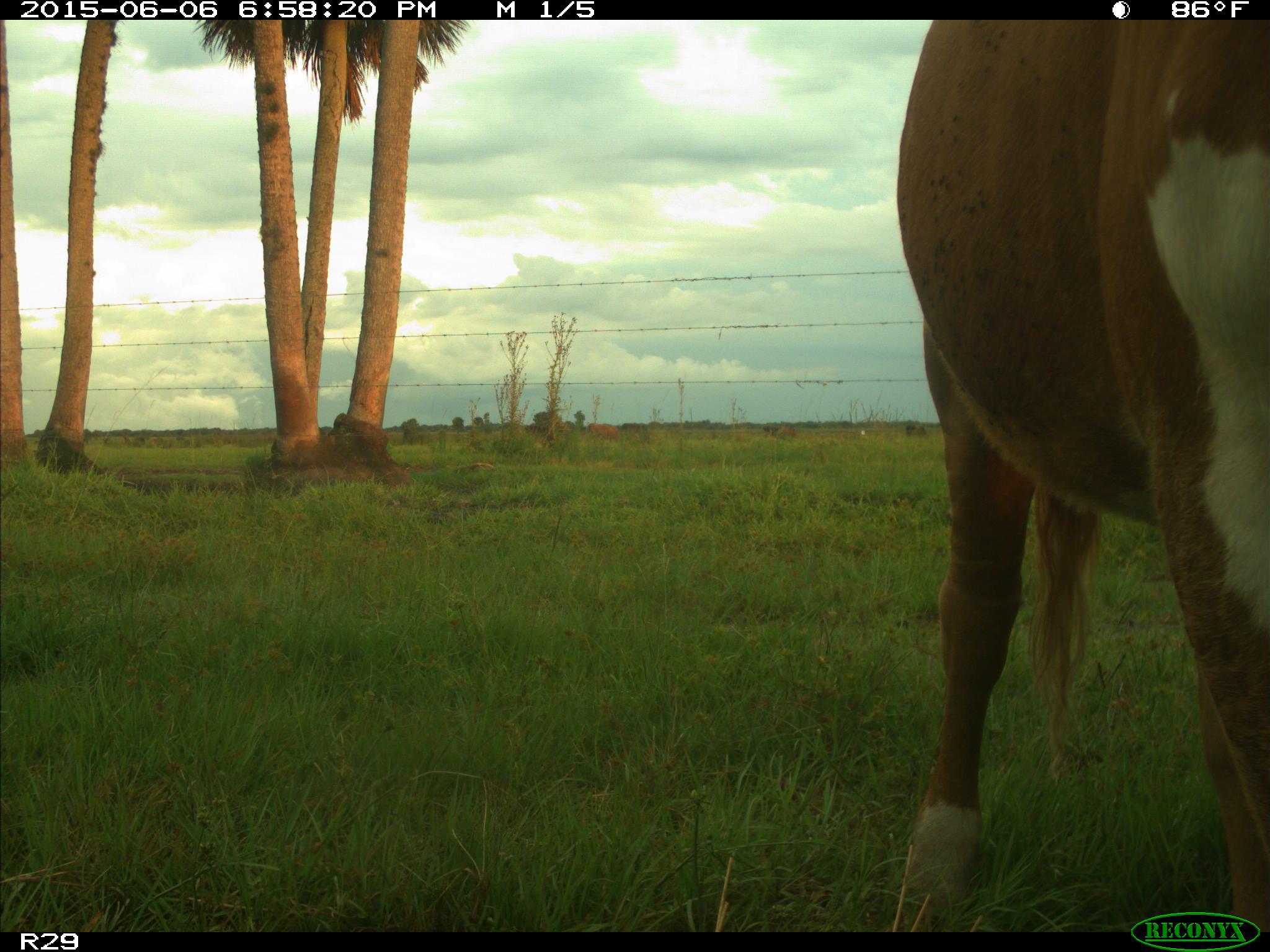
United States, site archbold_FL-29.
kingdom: Animalia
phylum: Chordata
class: Mammalia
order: Artiodactyla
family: Bovidae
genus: Bos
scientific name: Bos taurus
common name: domestic cow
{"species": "Bos taurus (domestic cow)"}